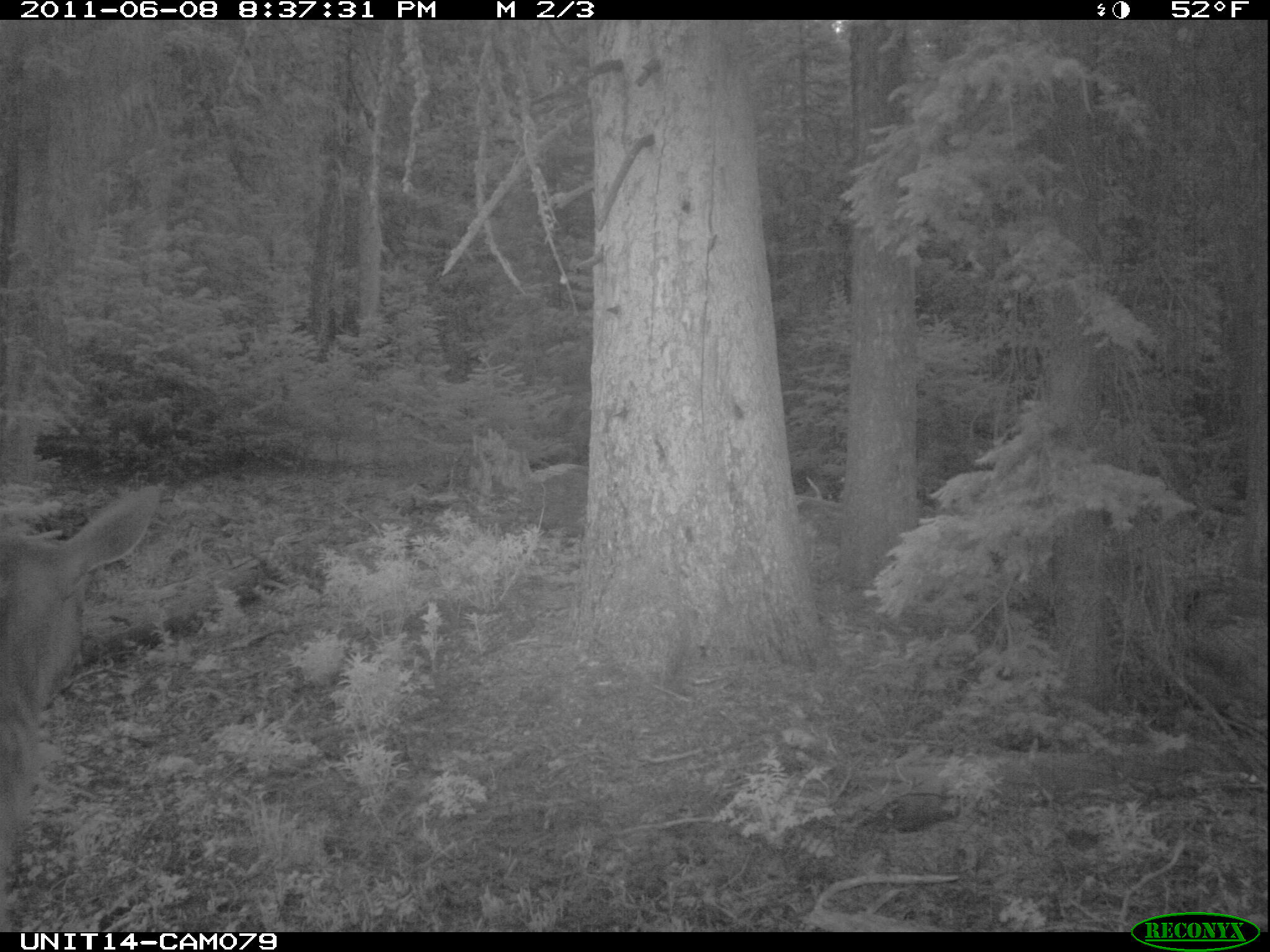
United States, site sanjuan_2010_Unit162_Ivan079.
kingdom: Animalia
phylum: Chordata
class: Mammalia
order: Artiodactyla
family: Cervidae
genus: Cervus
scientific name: Cervus elaphus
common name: red deer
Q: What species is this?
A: Cervus elaphus (red deer).